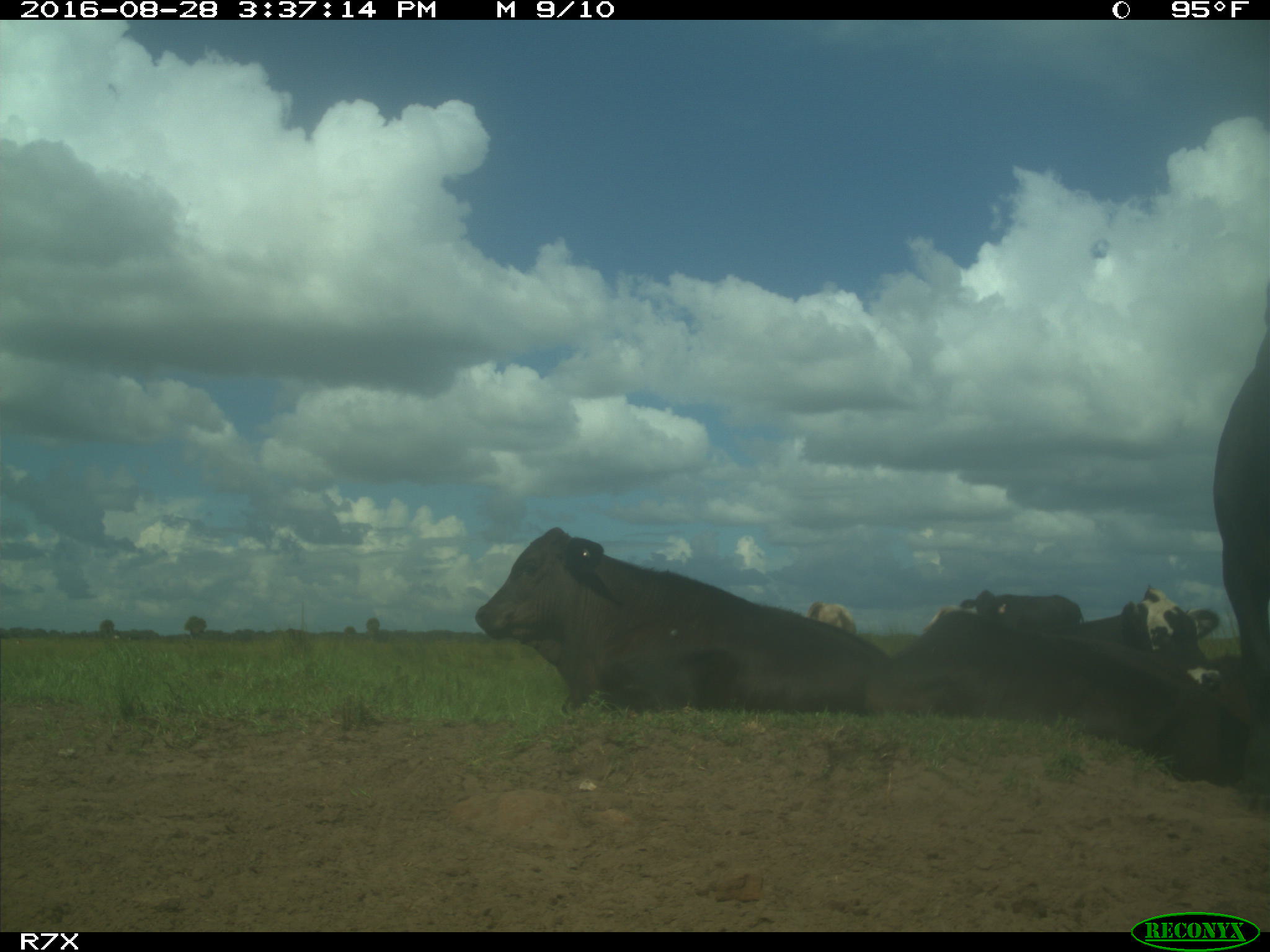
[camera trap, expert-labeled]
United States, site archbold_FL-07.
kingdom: Animalia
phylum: Chordata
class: Mammalia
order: Artiodactyla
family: Bovidae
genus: Bos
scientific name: Bos taurus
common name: domestic cow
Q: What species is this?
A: Bos taurus (domestic cow).